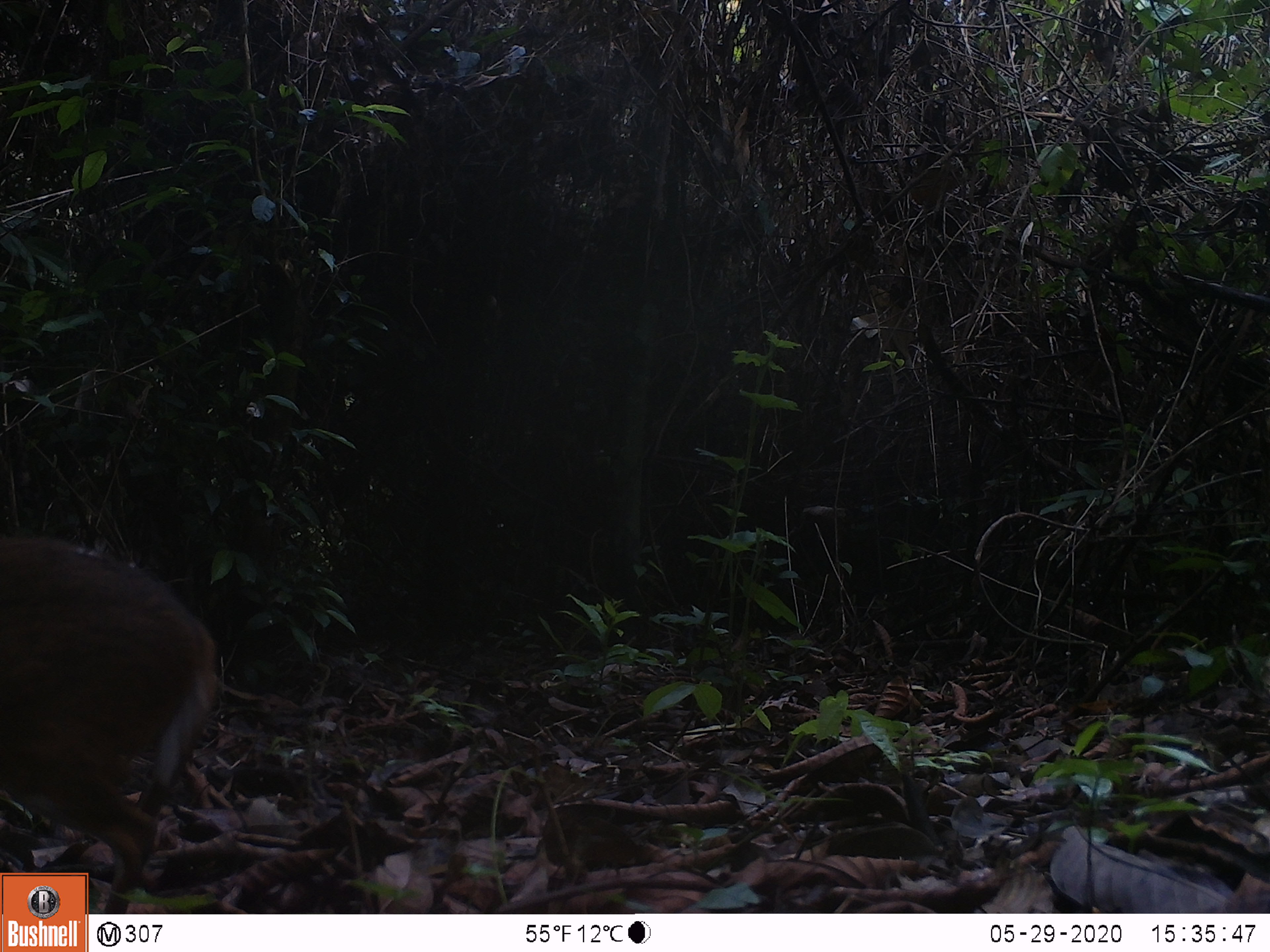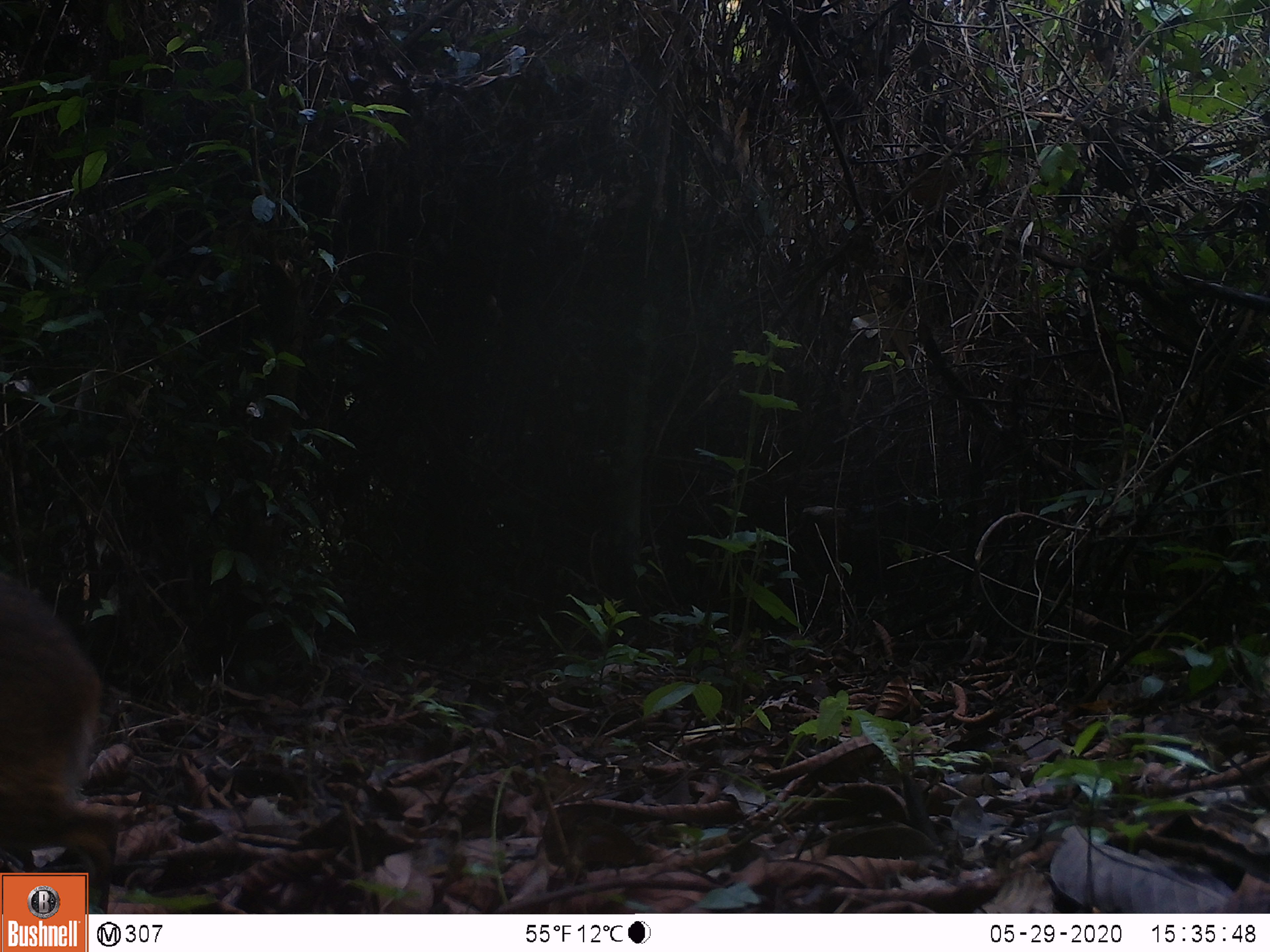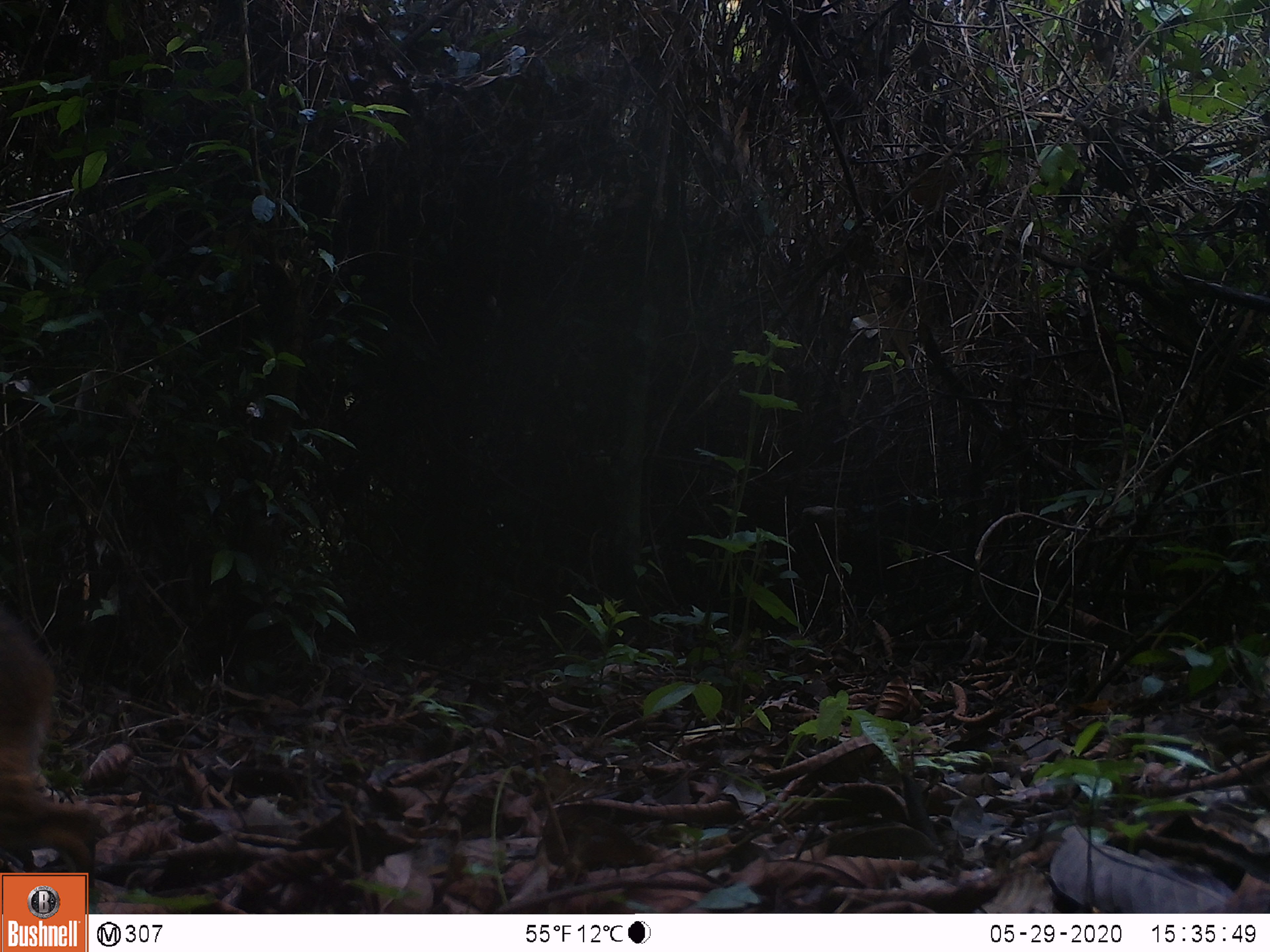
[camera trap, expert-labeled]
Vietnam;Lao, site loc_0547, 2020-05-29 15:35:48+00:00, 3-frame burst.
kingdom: Animalia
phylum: Chordata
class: Mammalia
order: Artiodactyla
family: Tragulidae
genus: Moschiola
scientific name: Moschiola meminna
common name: chevrotain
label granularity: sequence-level